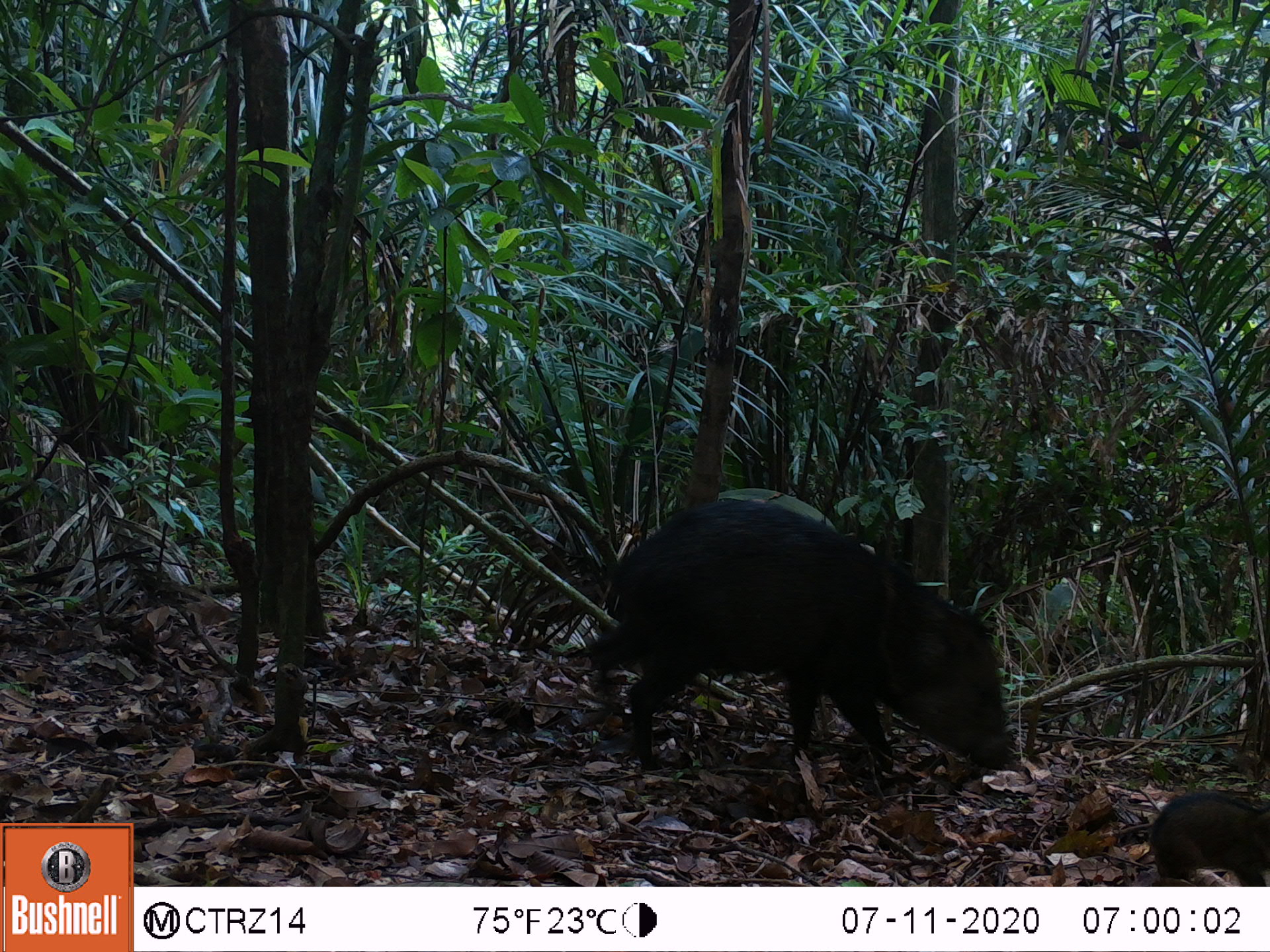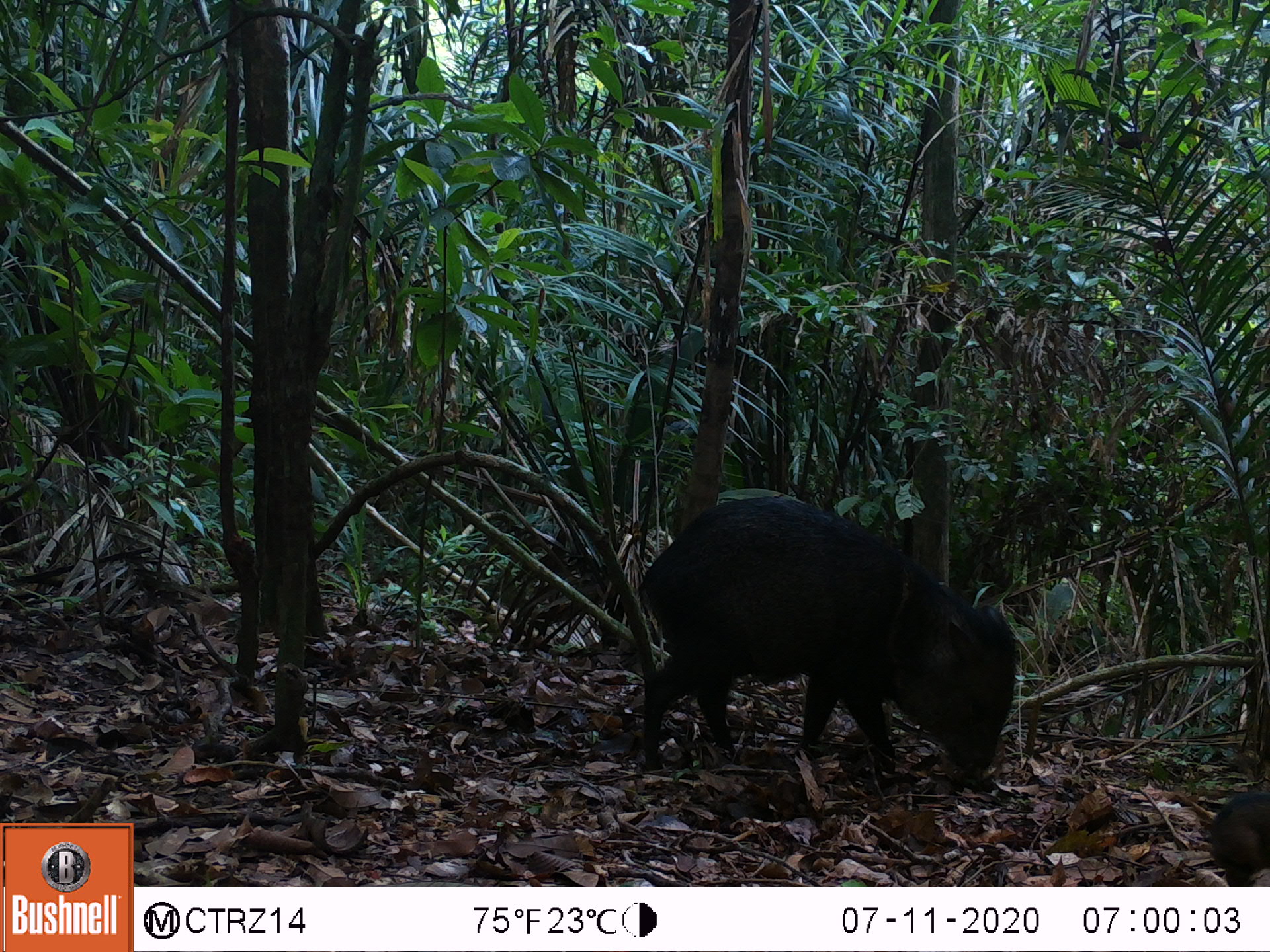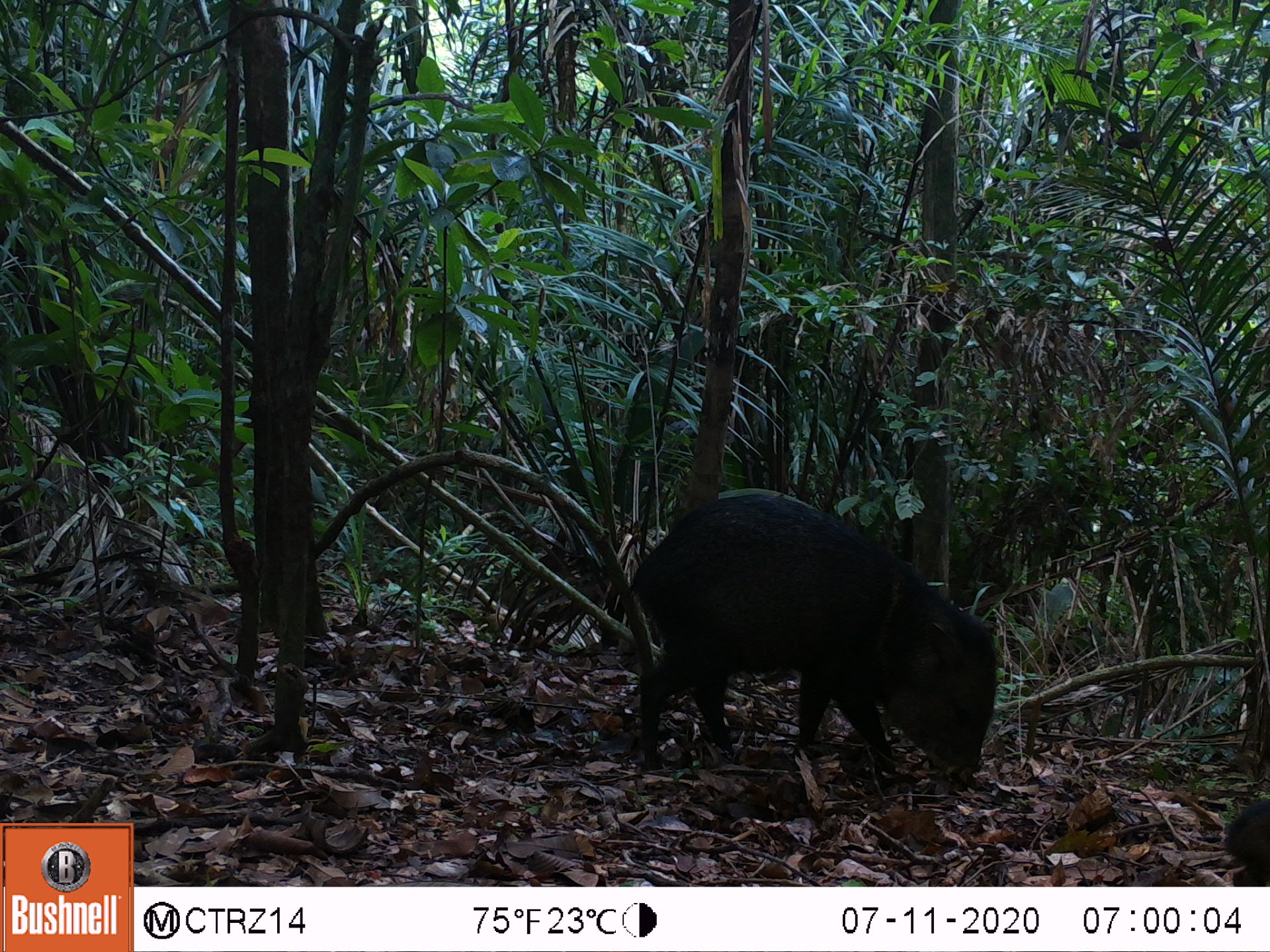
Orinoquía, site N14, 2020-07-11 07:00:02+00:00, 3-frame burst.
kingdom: Animalia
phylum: Chordata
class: Mammalia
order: Artiodactyla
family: Tayassuidae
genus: Pecari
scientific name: Pecari tajacu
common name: collared peccary